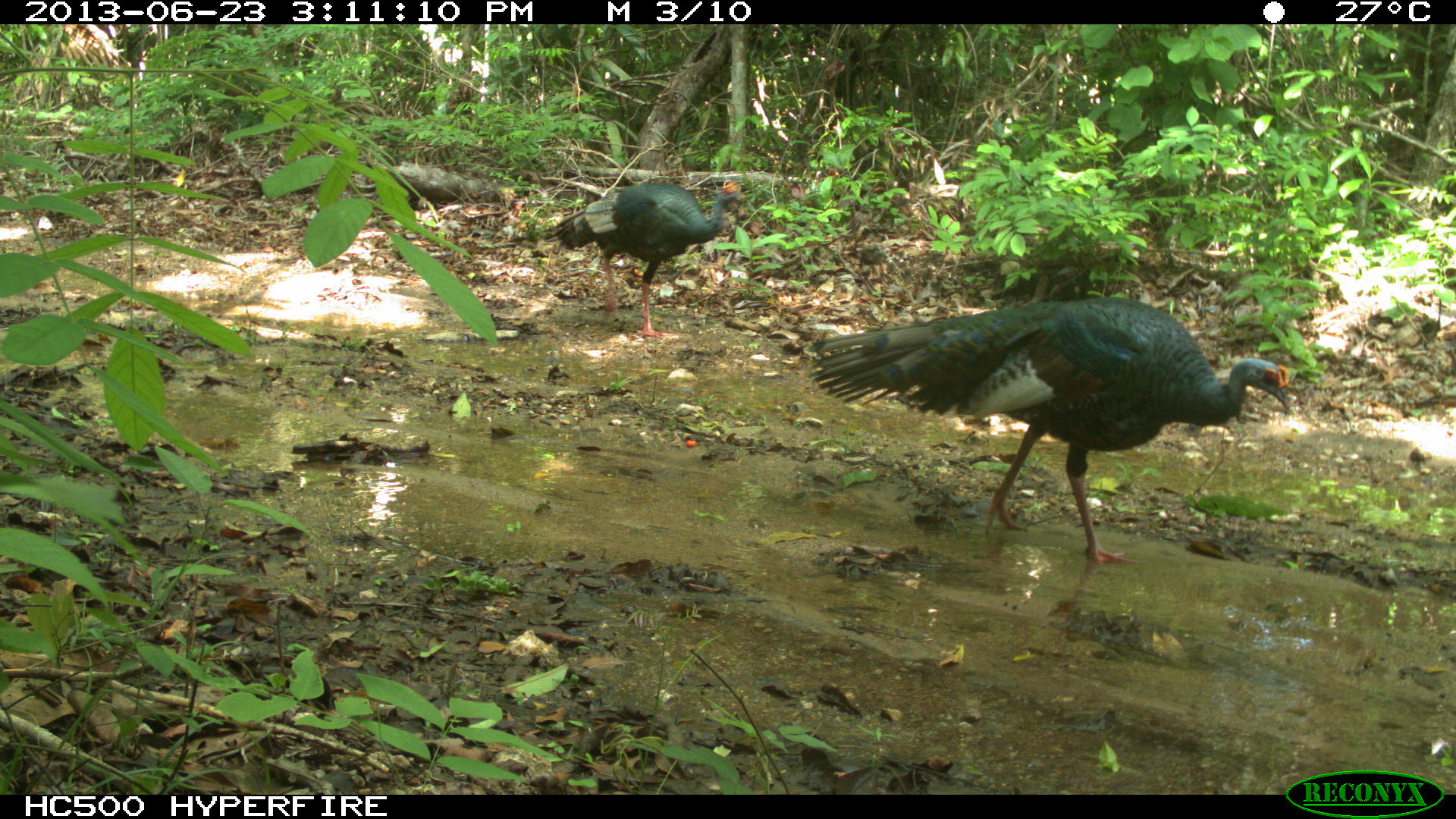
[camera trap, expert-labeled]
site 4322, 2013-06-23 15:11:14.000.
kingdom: Animalia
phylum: Chordata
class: Aves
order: Galliformes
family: Phasianidae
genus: Meleagris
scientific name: Meleagris ocellata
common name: ocellated turkey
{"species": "Meleagris ocellata (ocellated turkey)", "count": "2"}